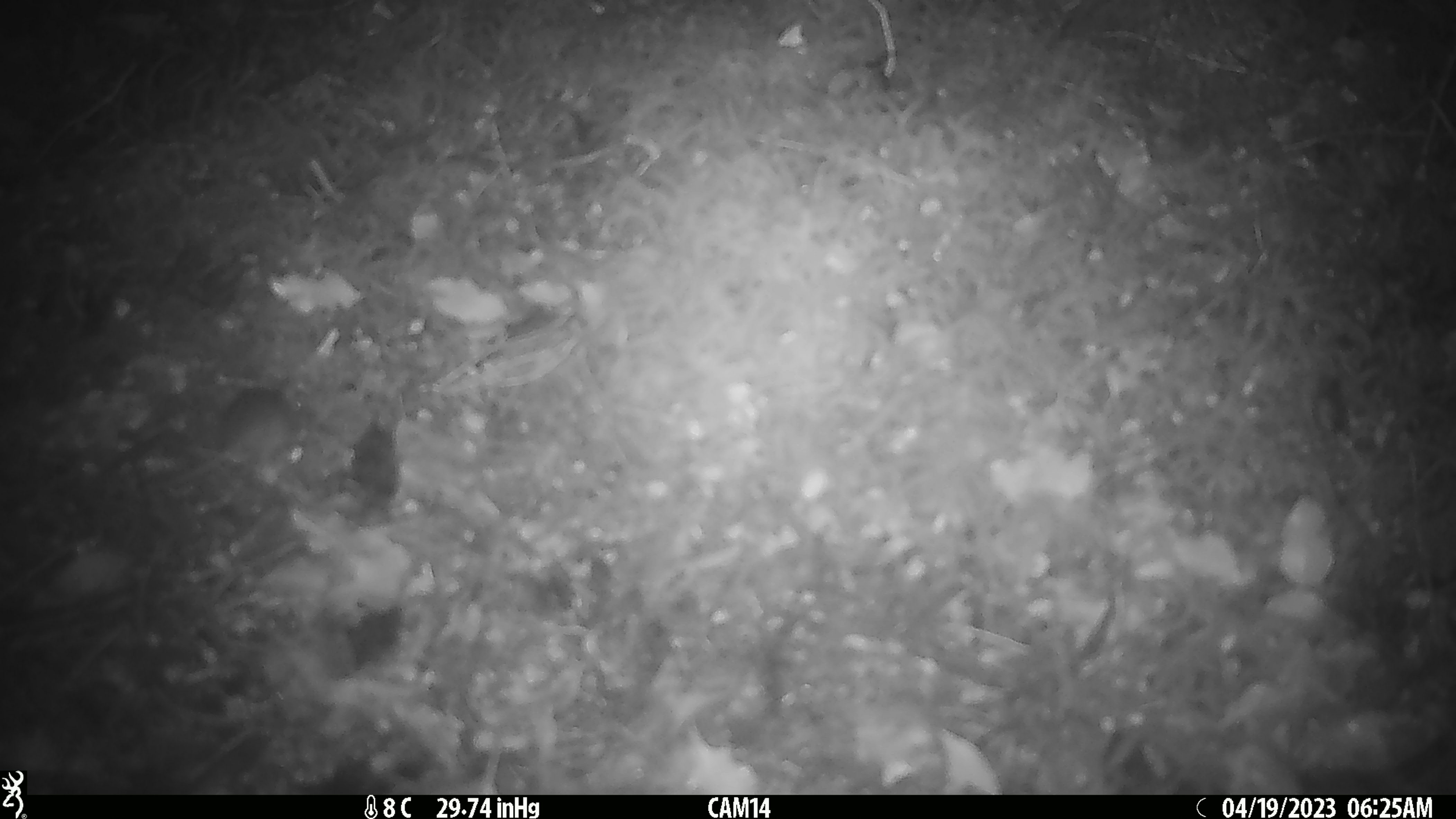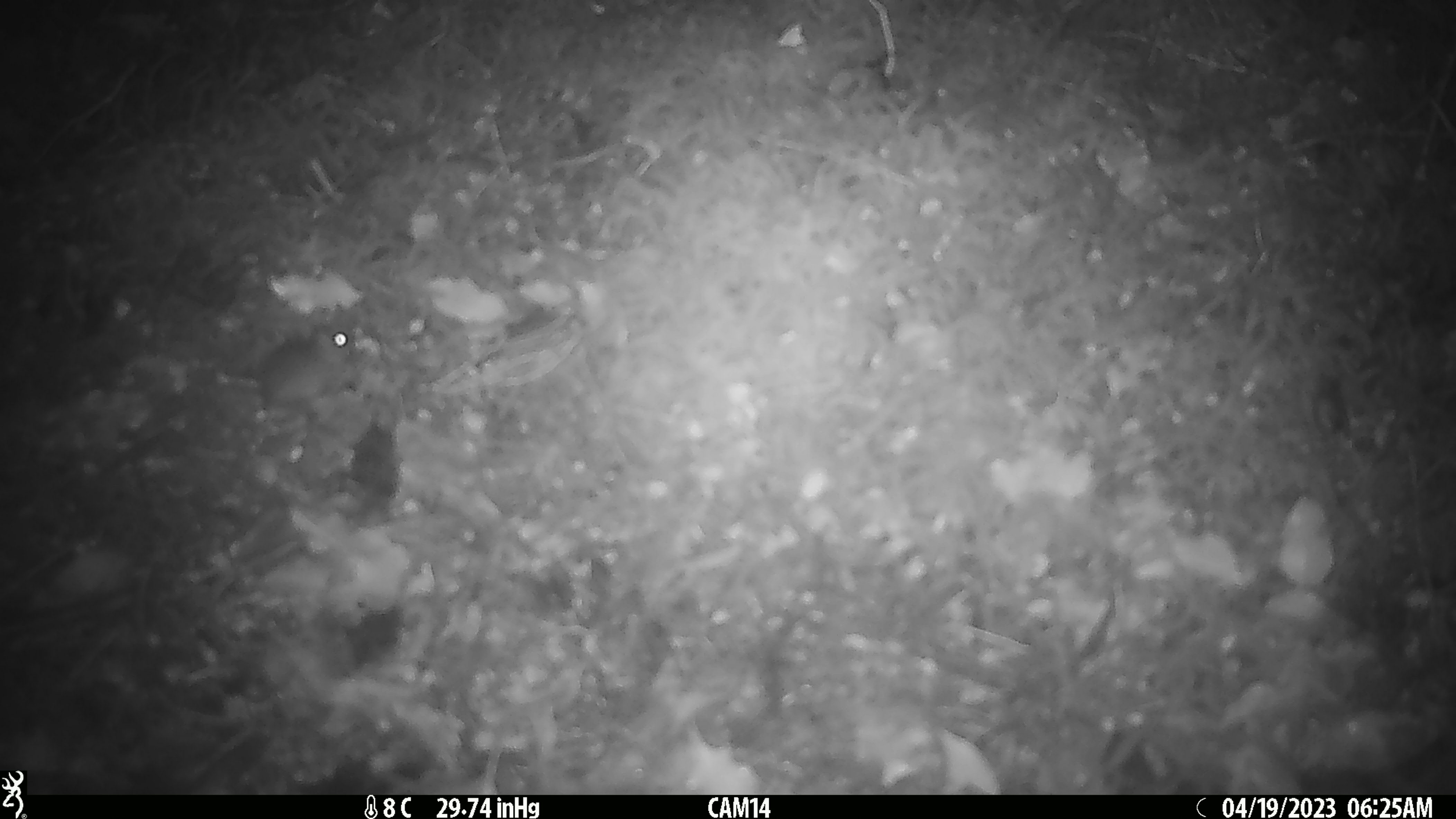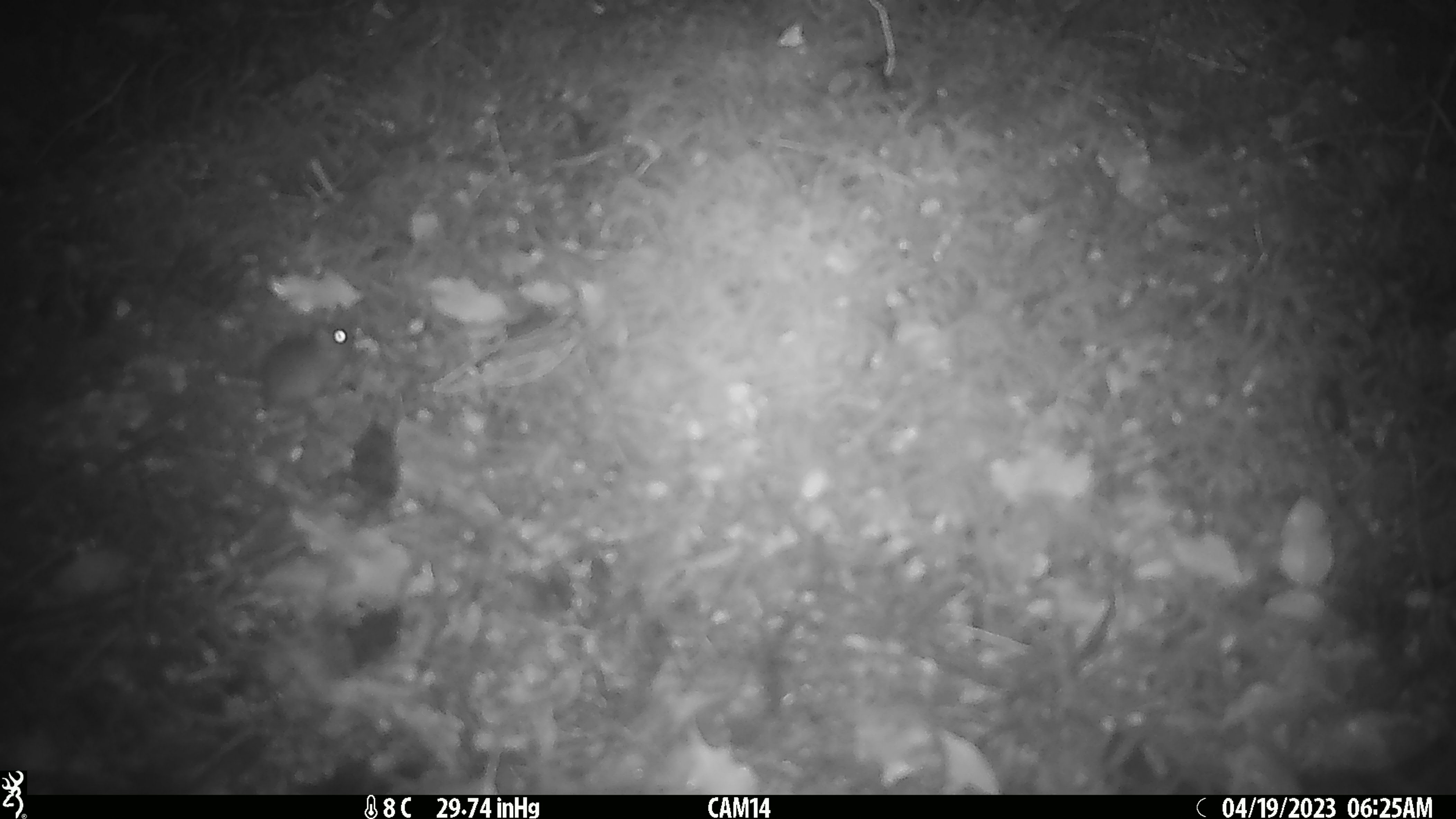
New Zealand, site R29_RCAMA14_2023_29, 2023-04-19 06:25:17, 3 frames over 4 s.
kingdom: Animalia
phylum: Chordata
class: Mammalia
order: Rodentia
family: Muridae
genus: Mus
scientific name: Mus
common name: mouse